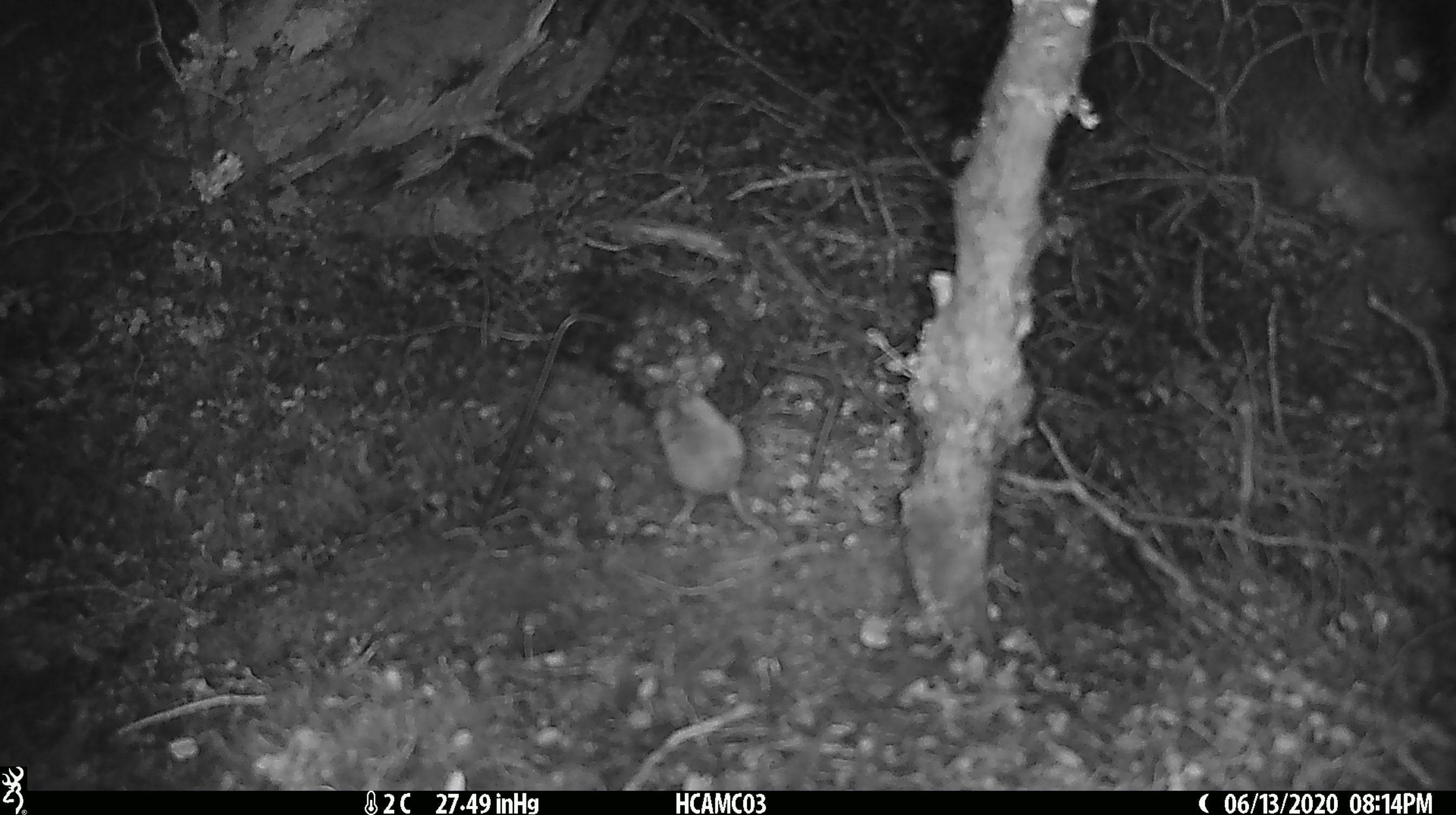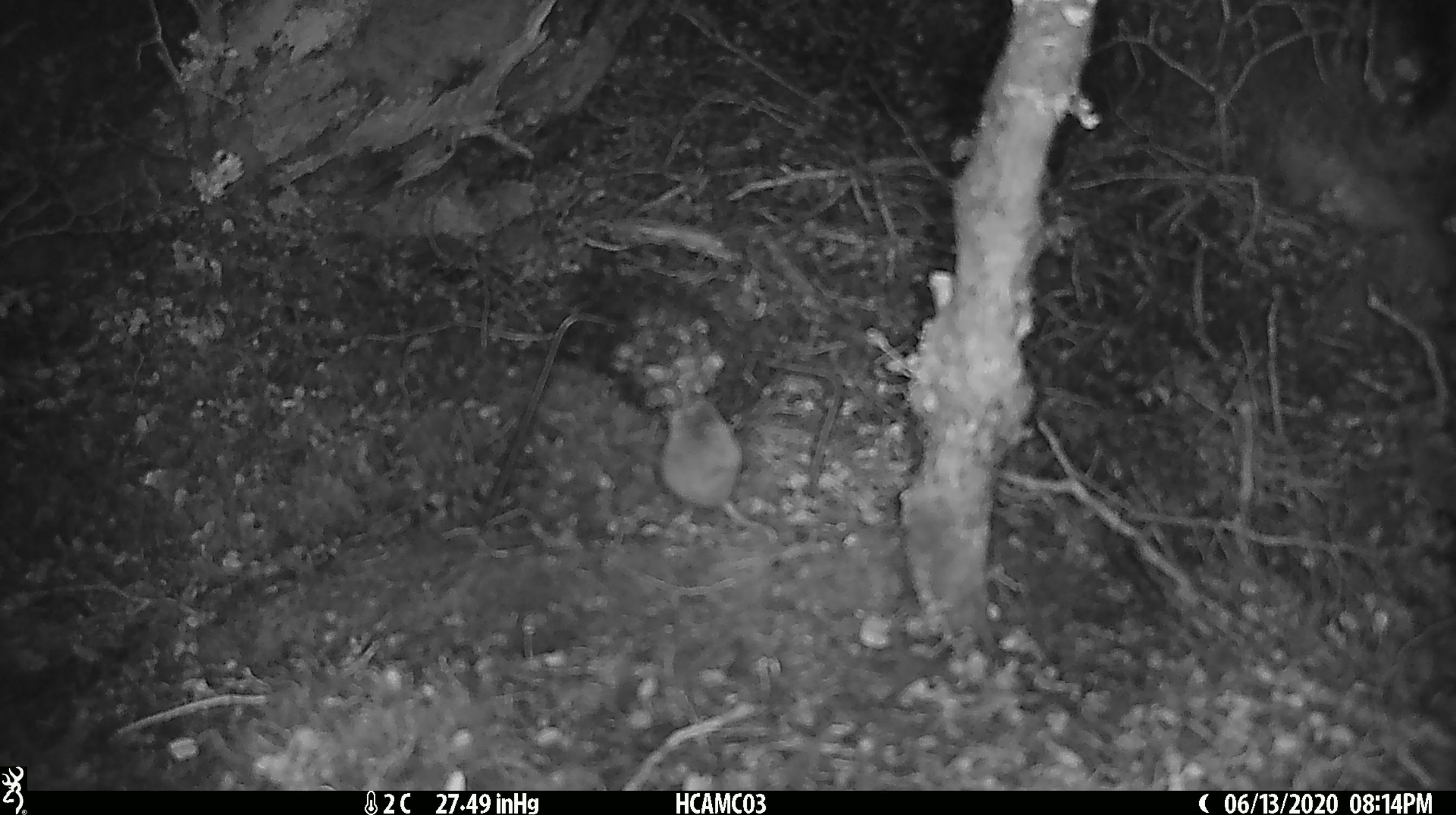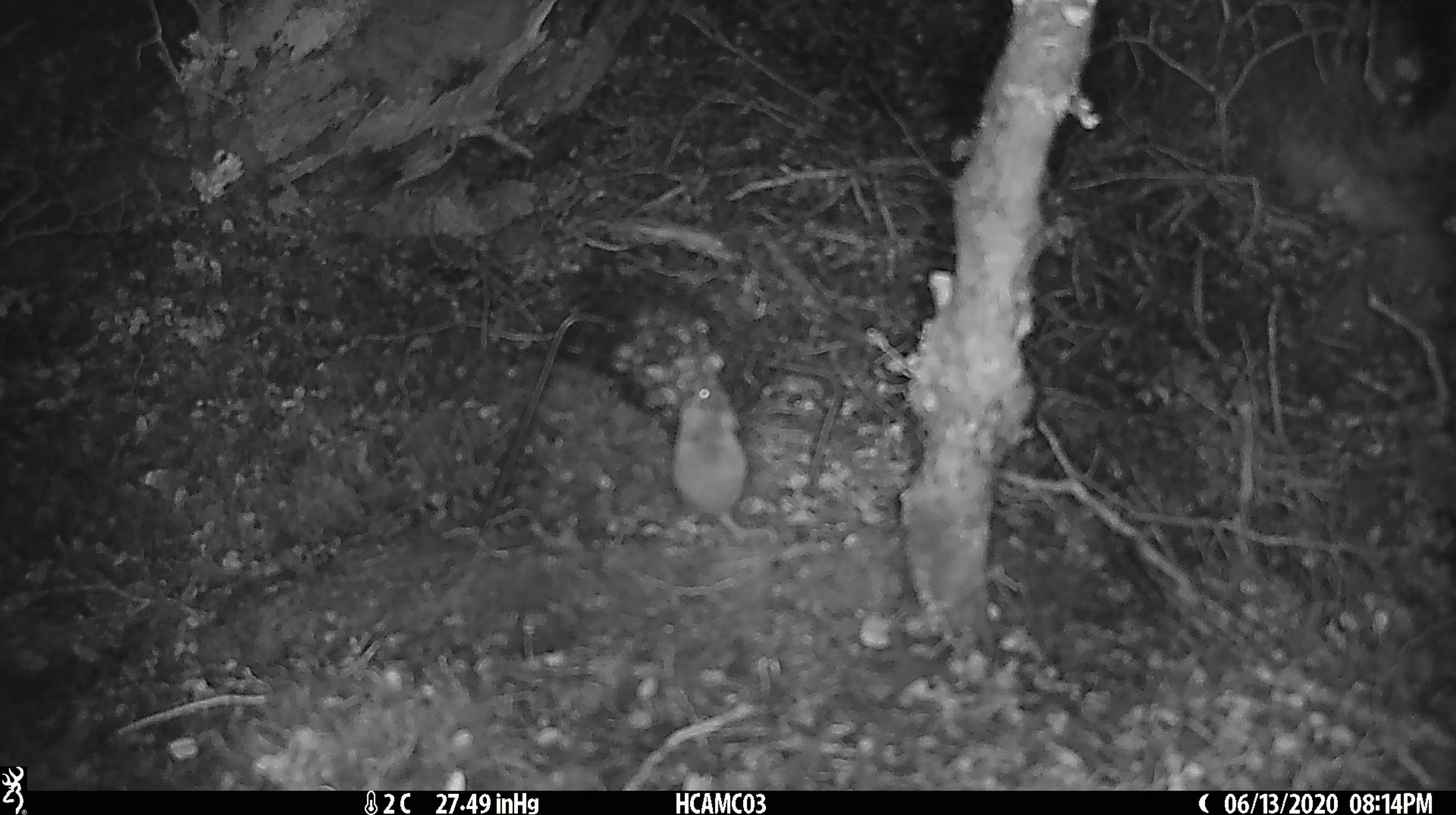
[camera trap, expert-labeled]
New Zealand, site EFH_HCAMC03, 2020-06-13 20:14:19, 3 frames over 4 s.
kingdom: Animalia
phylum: Chordata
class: Mammalia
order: Rodentia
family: Muridae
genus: Mus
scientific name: Mus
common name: mouse